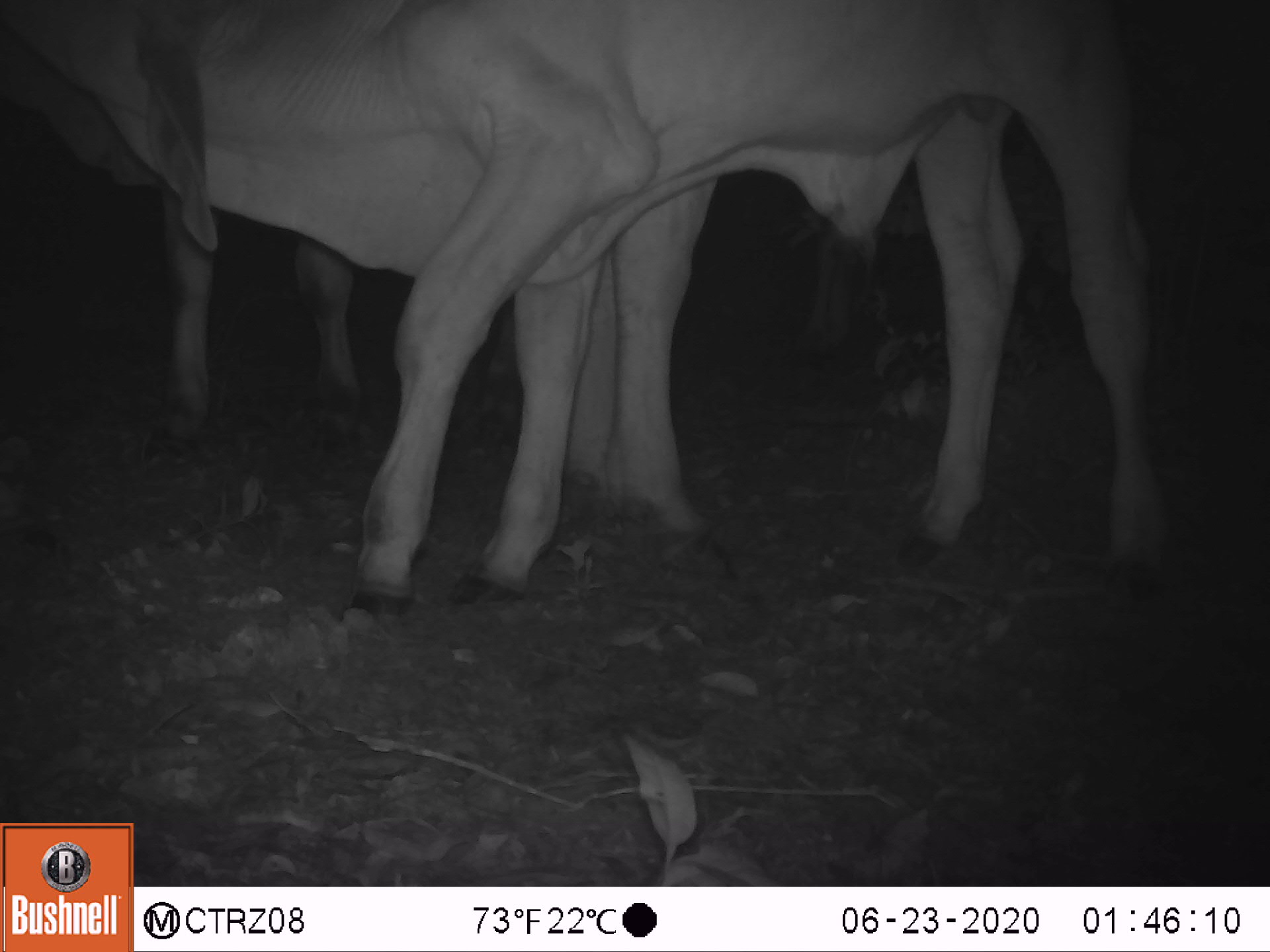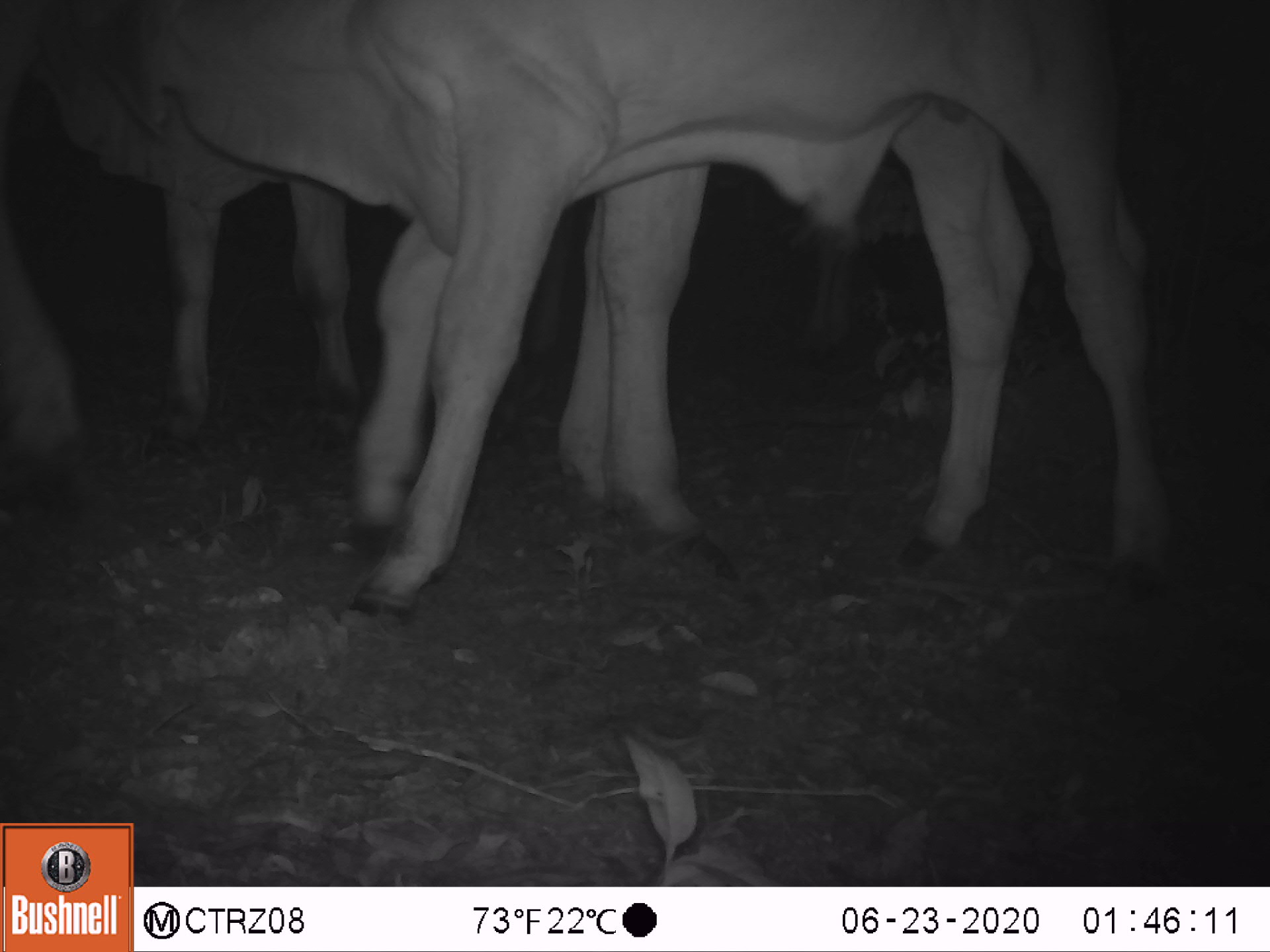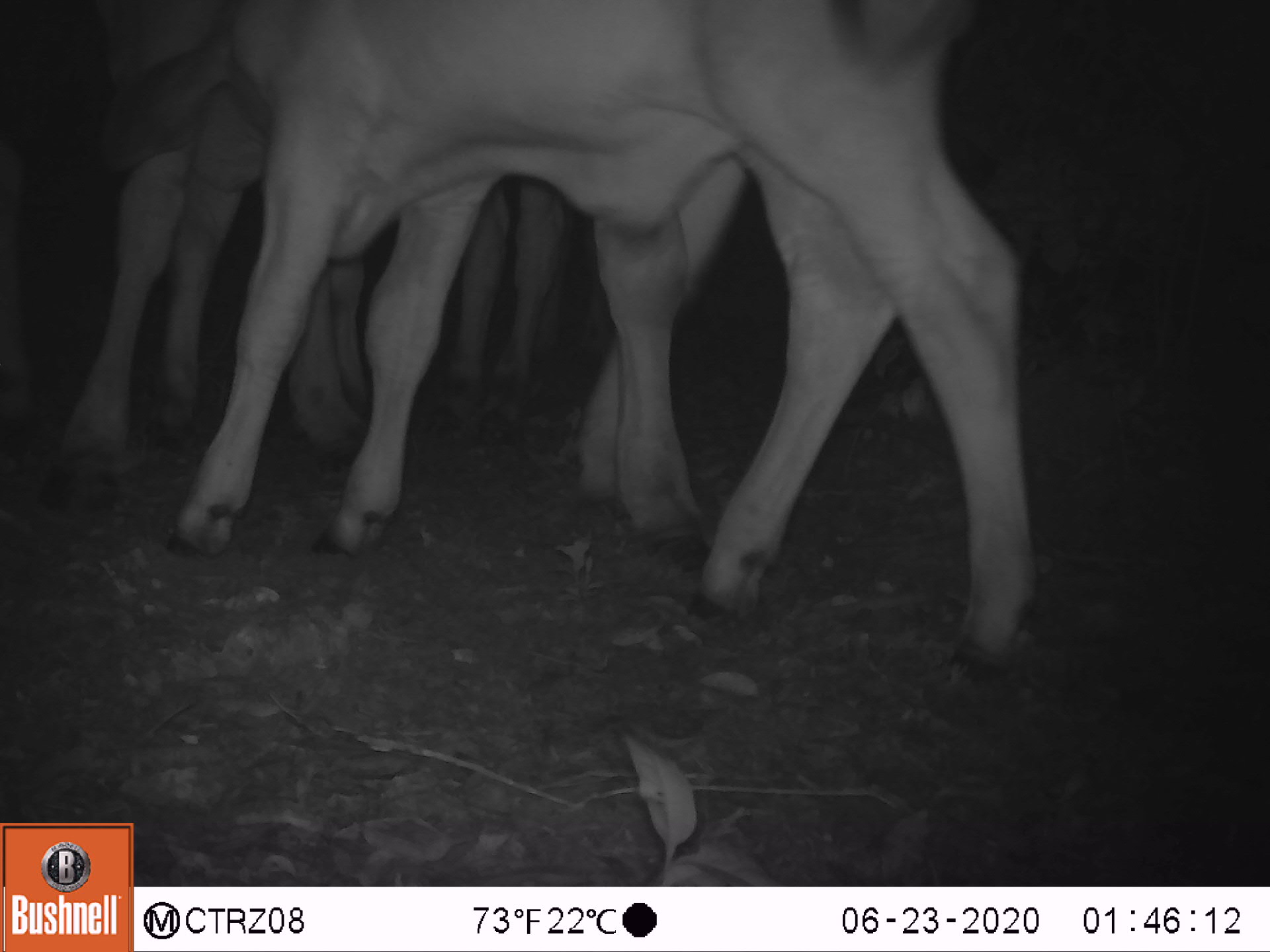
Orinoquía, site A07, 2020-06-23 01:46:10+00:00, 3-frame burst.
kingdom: Animalia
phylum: Chordata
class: Mammalia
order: Artiodactyla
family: Bovidae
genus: Bos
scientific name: Bos taurus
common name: cow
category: cattle